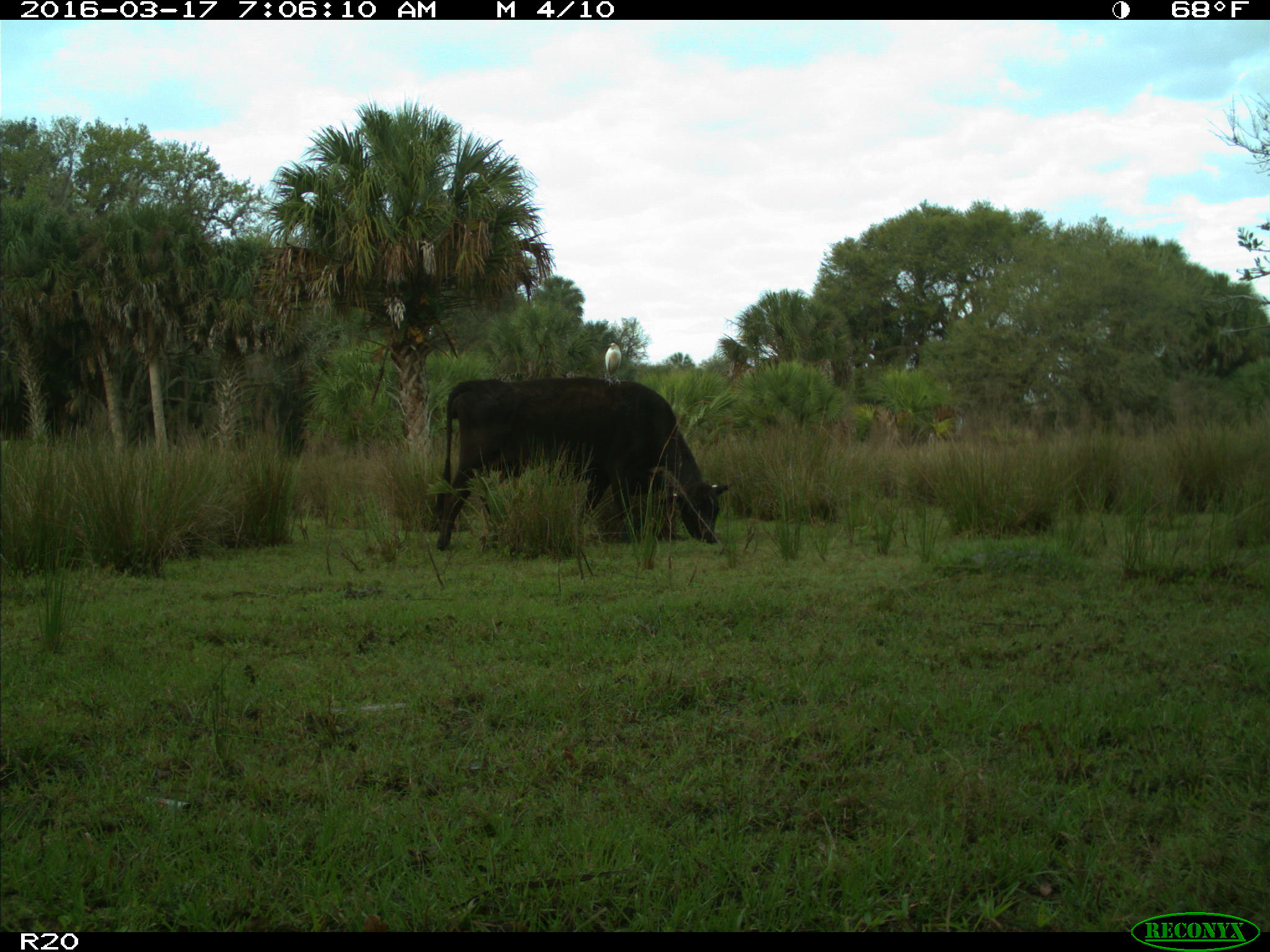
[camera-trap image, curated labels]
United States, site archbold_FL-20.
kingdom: Animalia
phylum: Chordata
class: Mammalia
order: Artiodactyla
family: Bovidae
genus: Bos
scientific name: Bos taurus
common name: domestic cow